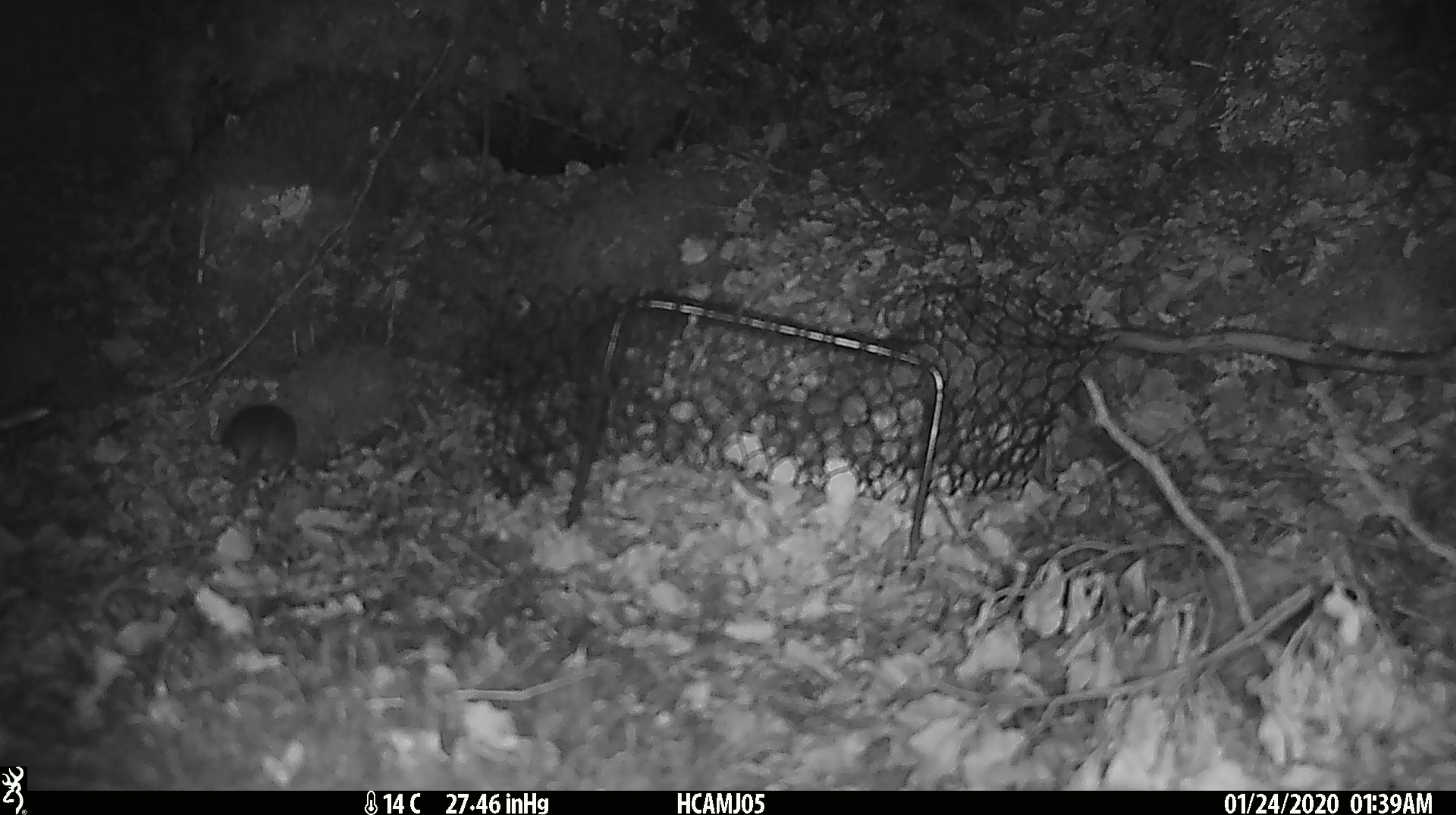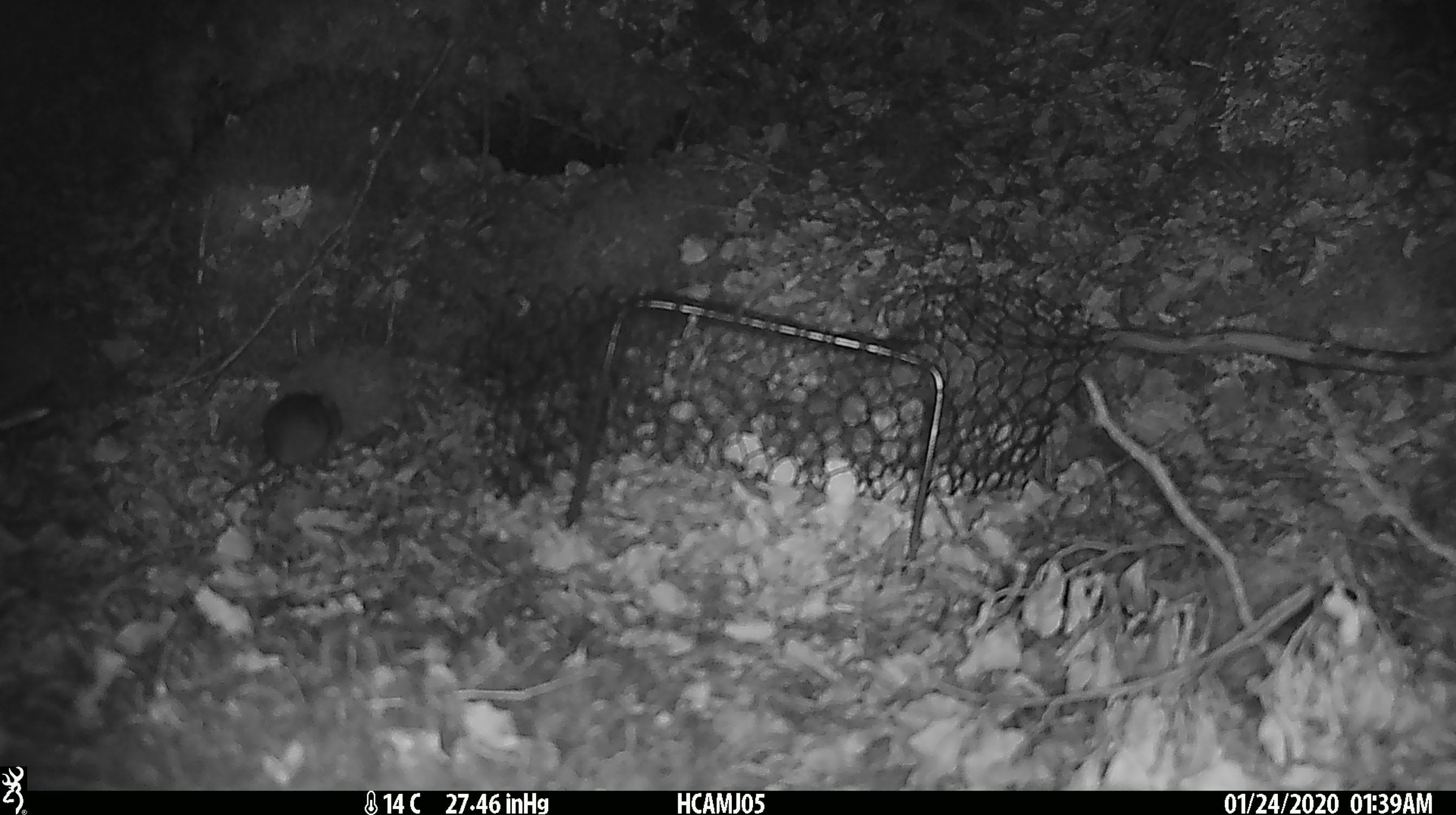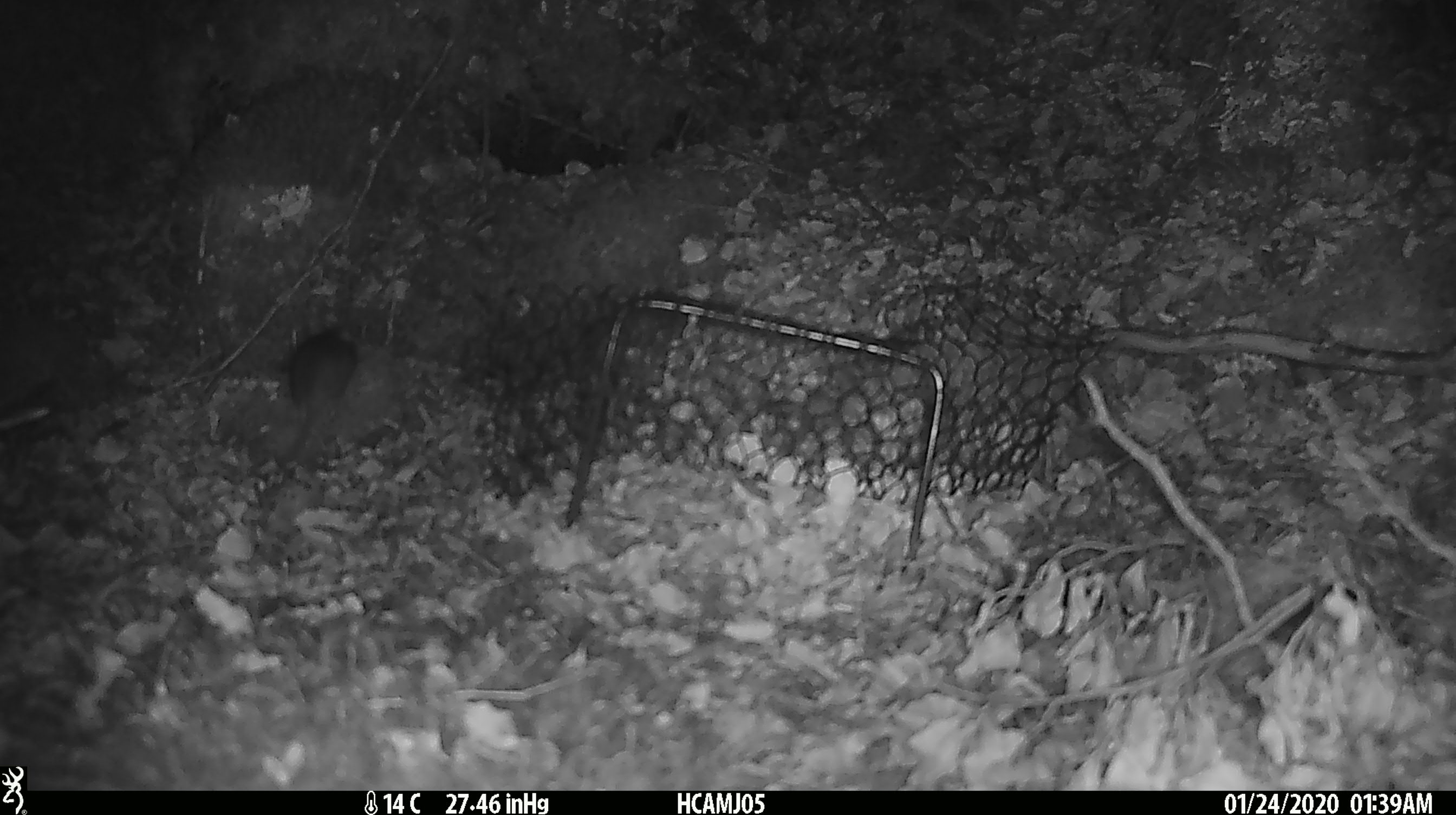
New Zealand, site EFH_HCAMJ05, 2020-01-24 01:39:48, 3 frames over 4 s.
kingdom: Animalia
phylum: Chordata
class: Mammalia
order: Rodentia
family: Muridae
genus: Mus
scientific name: Mus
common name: mouse